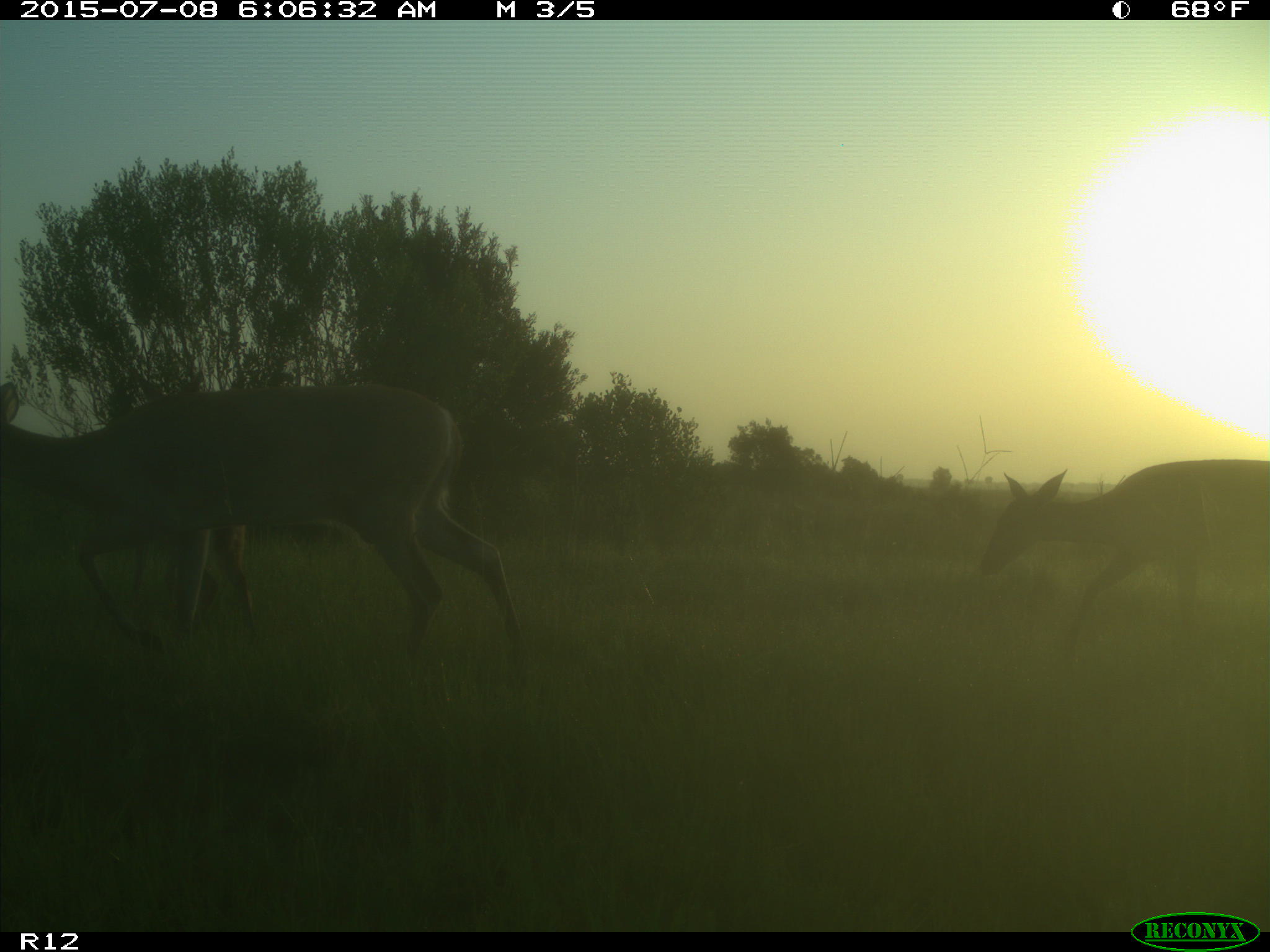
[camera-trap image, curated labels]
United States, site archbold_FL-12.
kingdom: Animalia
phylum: Chordata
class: Mammalia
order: Artiodactyla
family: Cervidae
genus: Odocoileus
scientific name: Odocoileus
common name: deer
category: unidentified deer